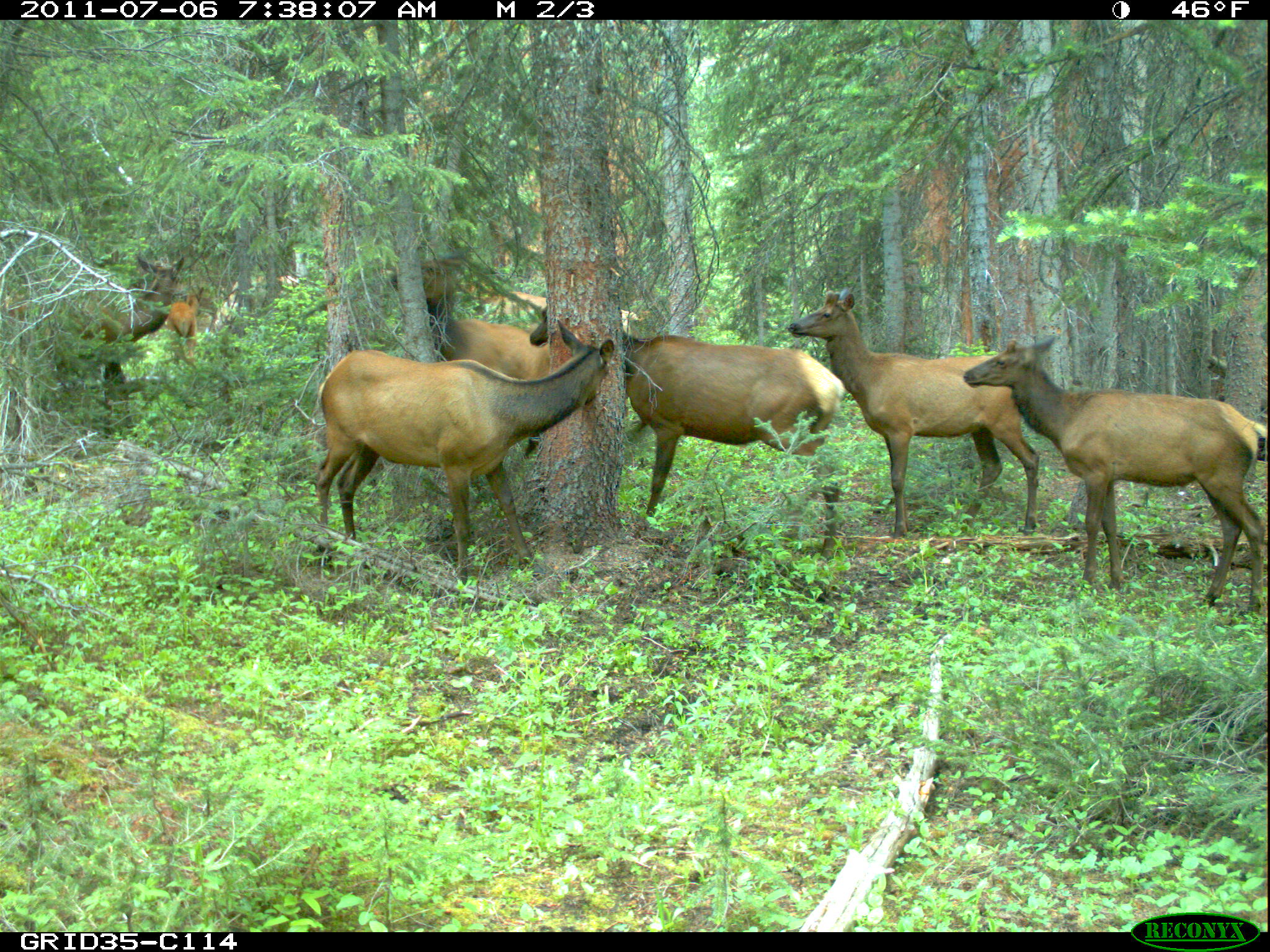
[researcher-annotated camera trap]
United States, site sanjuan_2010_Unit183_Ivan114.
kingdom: Animalia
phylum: Chordata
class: Mammalia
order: Artiodactyla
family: Cervidae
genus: Cervus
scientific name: Cervus elaphus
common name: red deer